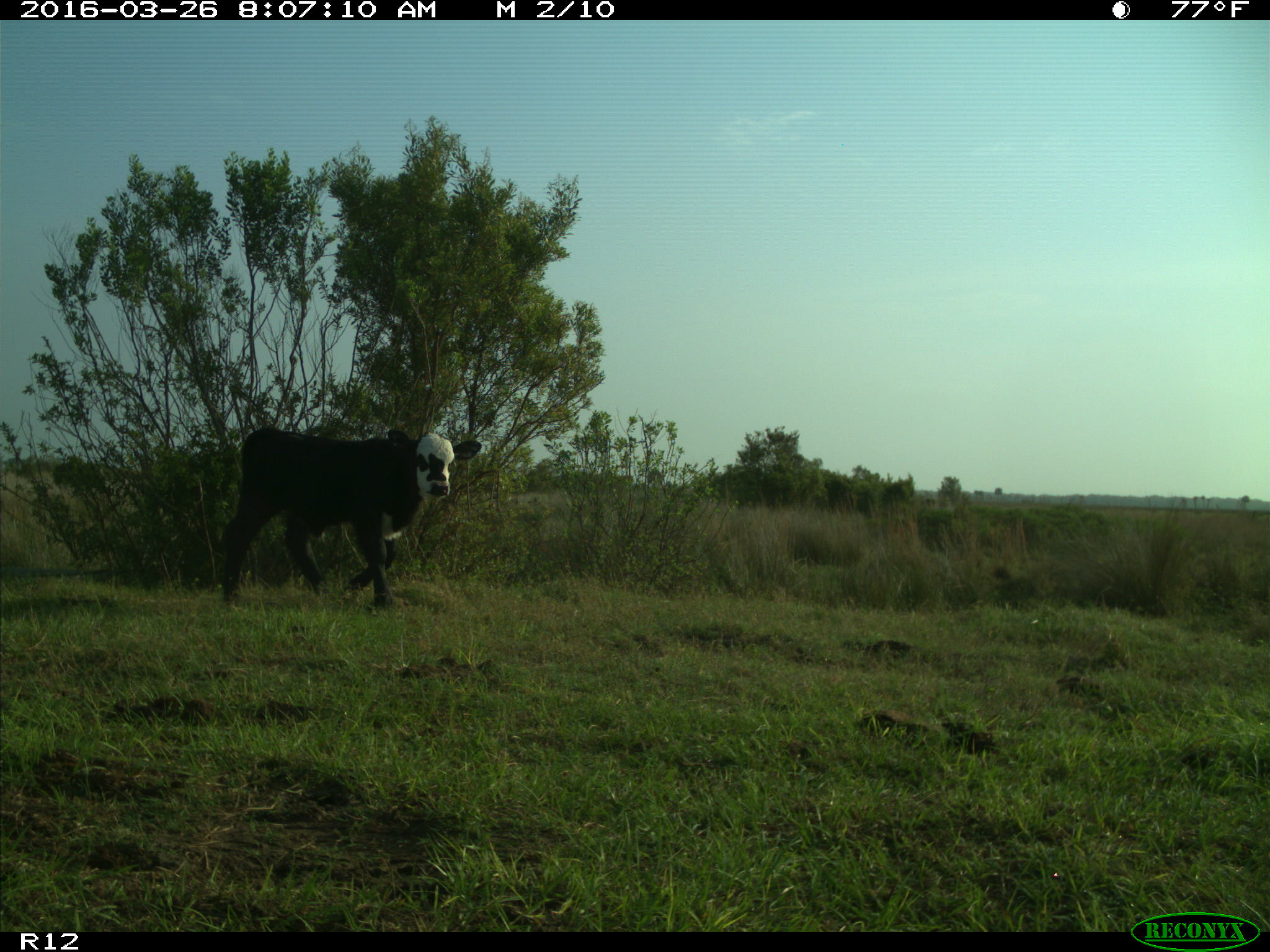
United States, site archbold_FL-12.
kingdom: Animalia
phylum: Chordata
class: Mammalia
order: Artiodactyla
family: Bovidae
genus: Bos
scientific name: Bos taurus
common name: domestic cow